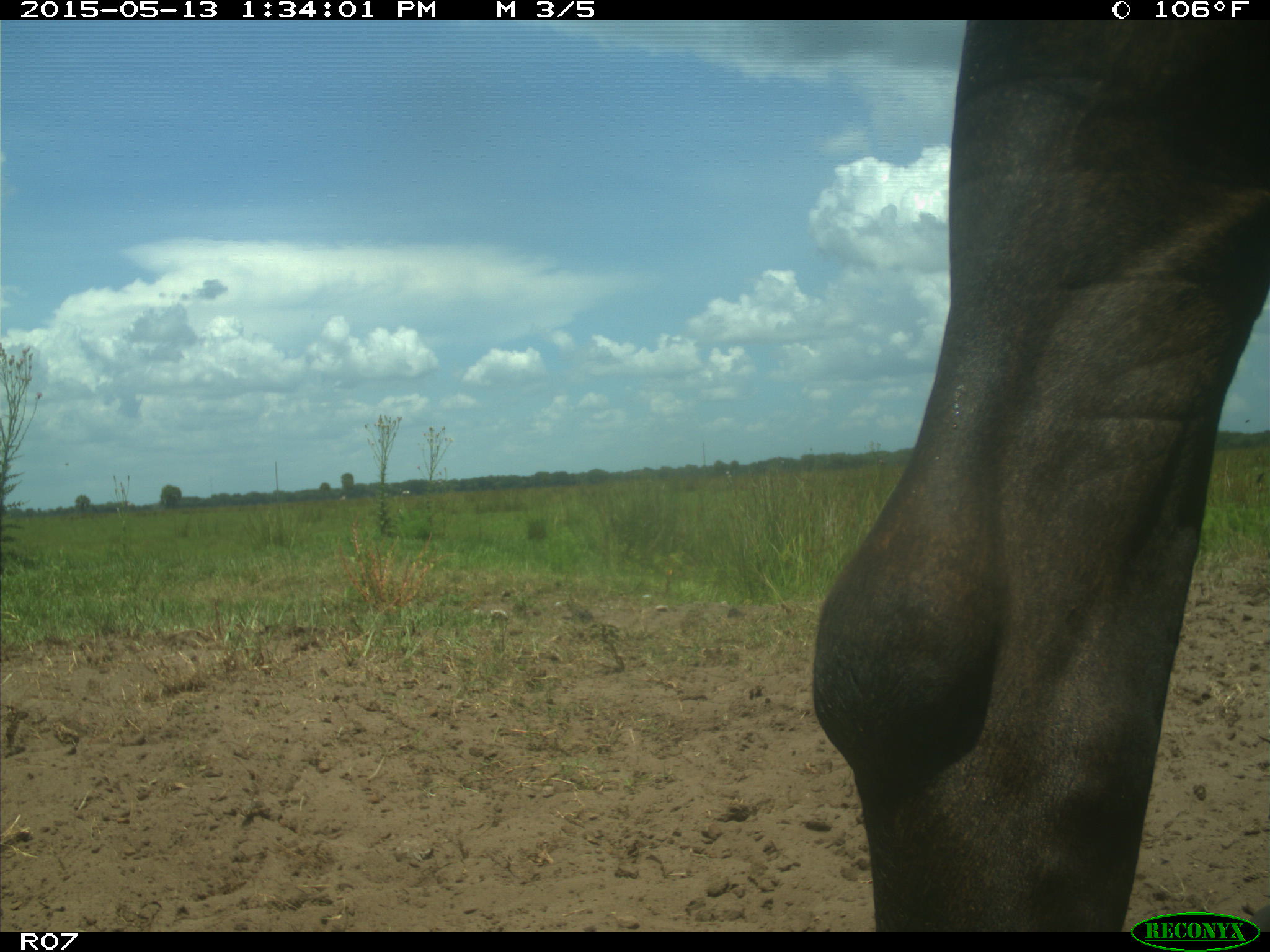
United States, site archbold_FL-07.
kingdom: Animalia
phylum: Chordata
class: Mammalia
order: Artiodactyla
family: Bovidae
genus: Bos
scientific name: Bos taurus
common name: domestic cow